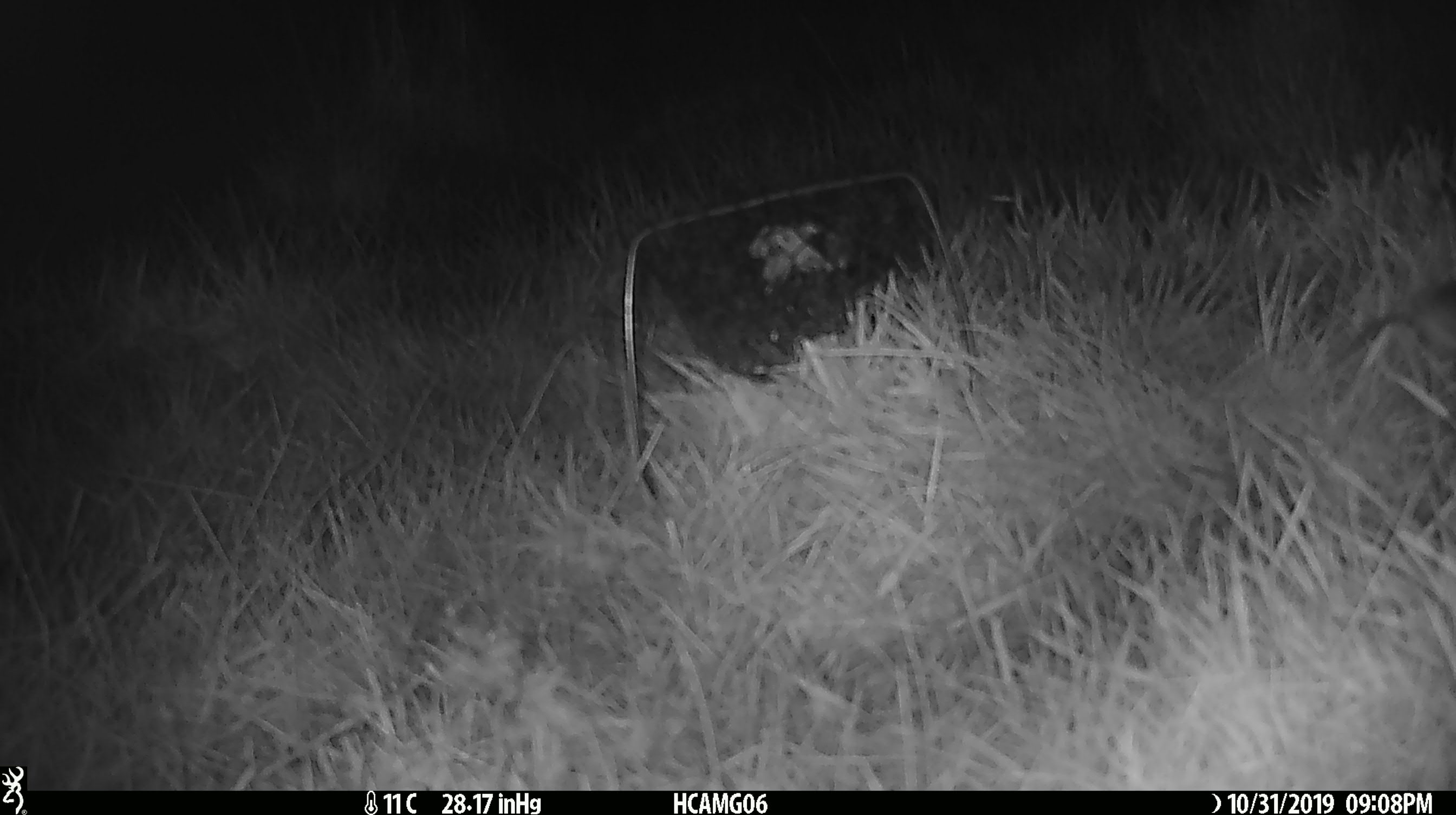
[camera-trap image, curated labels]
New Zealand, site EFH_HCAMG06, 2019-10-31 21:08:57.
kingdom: Animalia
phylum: Chordata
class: Mammalia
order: Rodentia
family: Muridae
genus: Mus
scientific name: Mus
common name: mouse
Mouse (Mus).